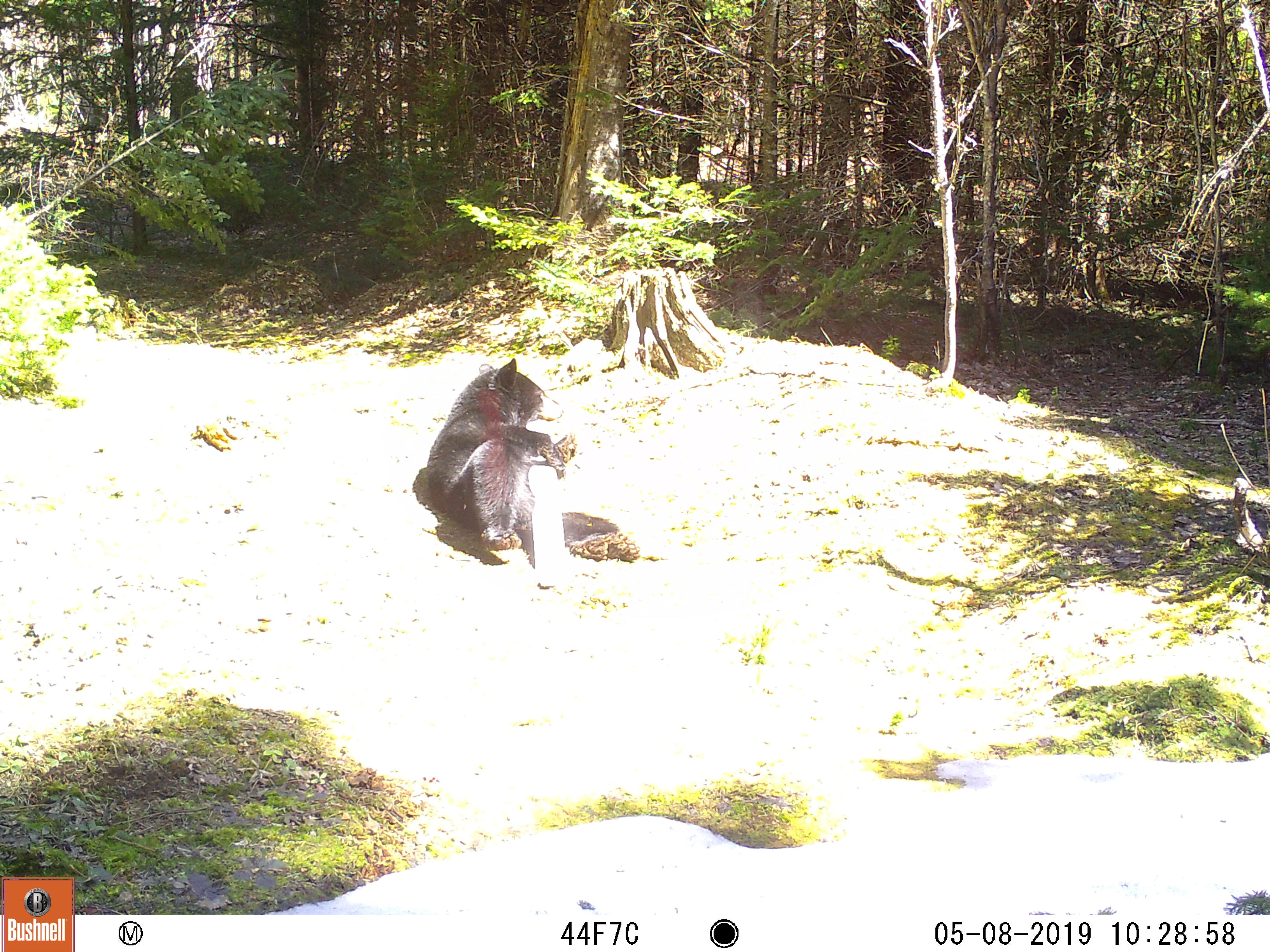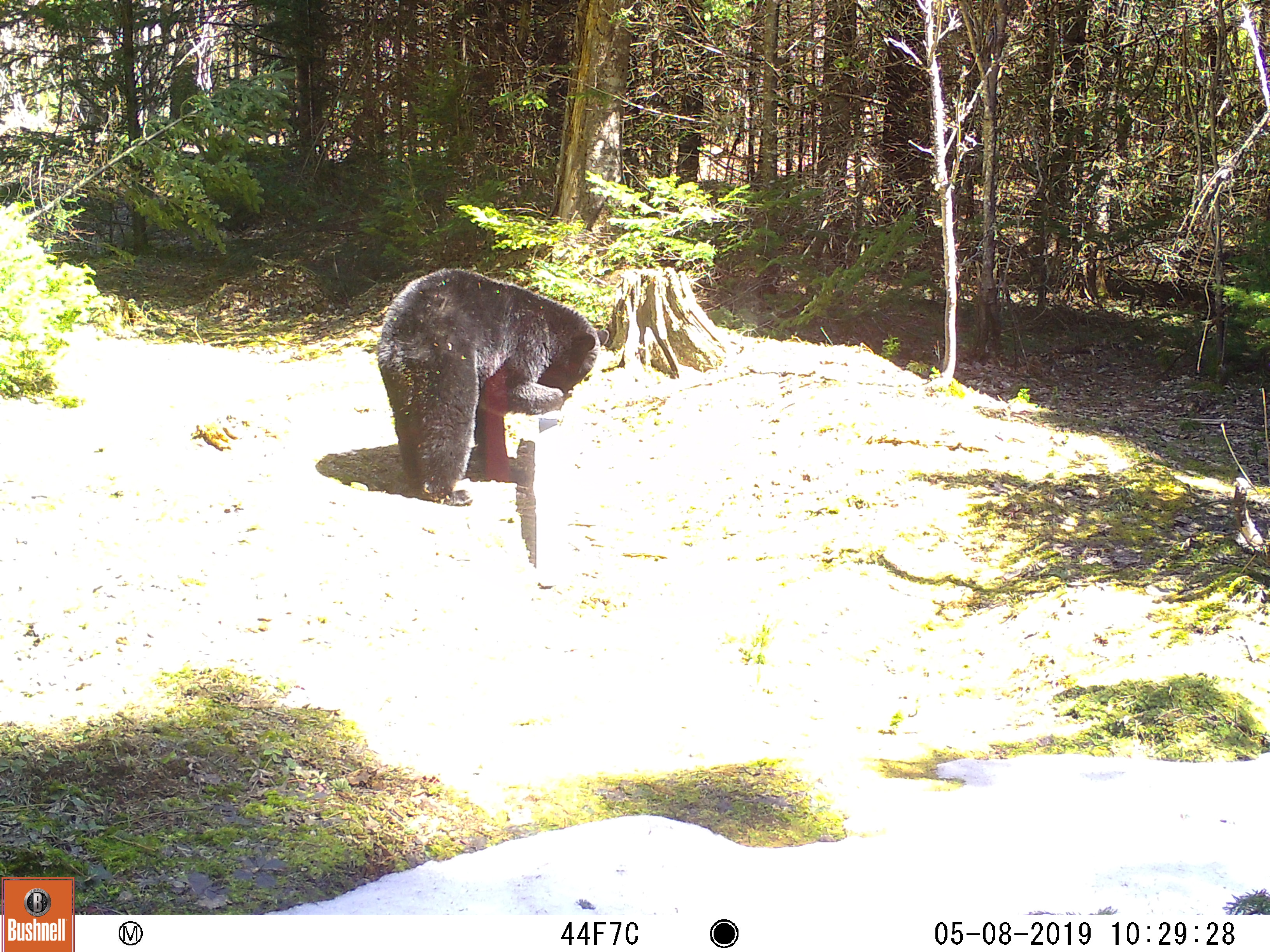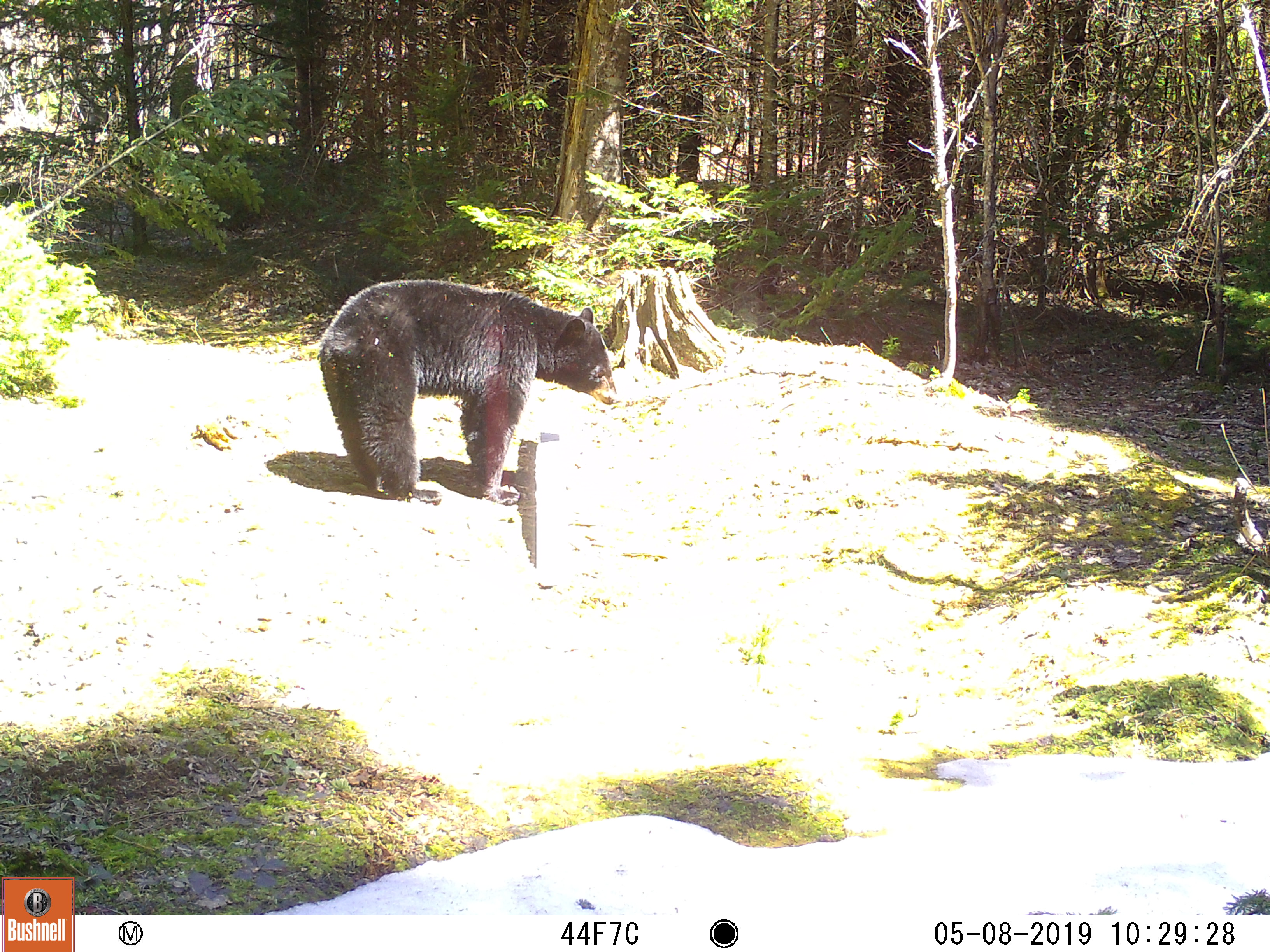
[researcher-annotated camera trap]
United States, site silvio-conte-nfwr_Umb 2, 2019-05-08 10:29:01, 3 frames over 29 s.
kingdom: Animalia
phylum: Chordata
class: Mammalia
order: Carnivora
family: Ursidae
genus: Ursus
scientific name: Ursus americanus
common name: black bear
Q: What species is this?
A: Black bear (Ursus americanus).